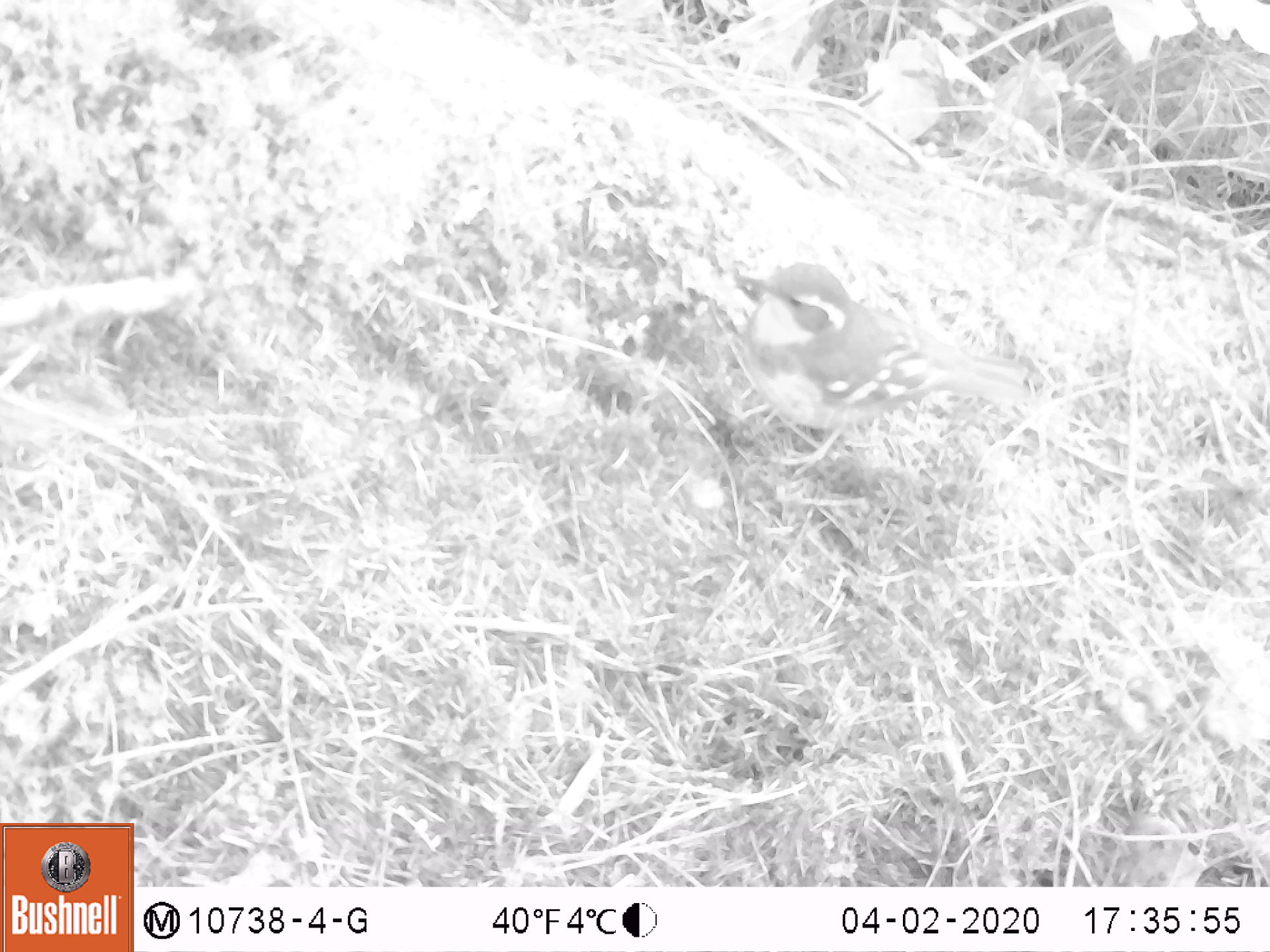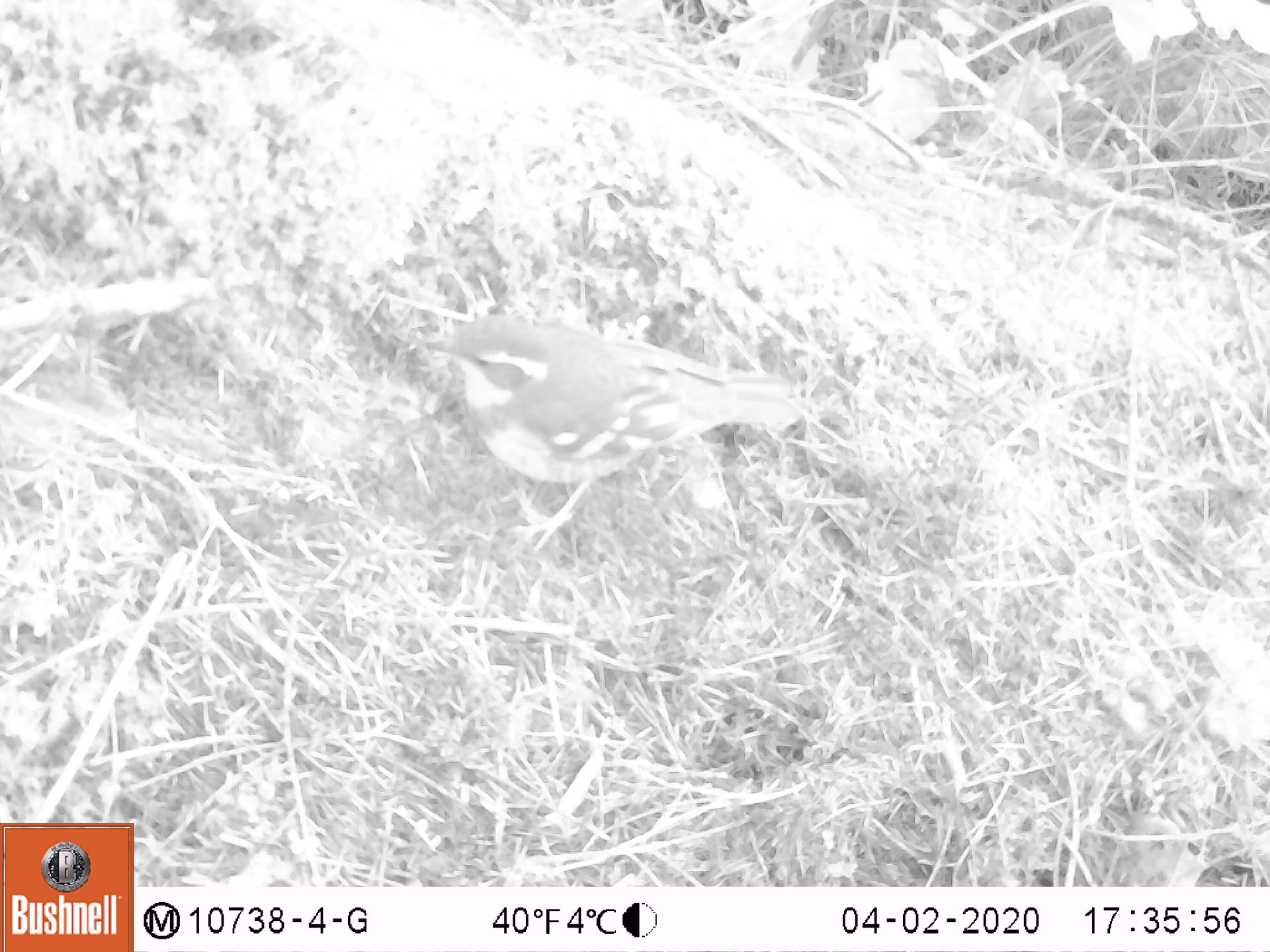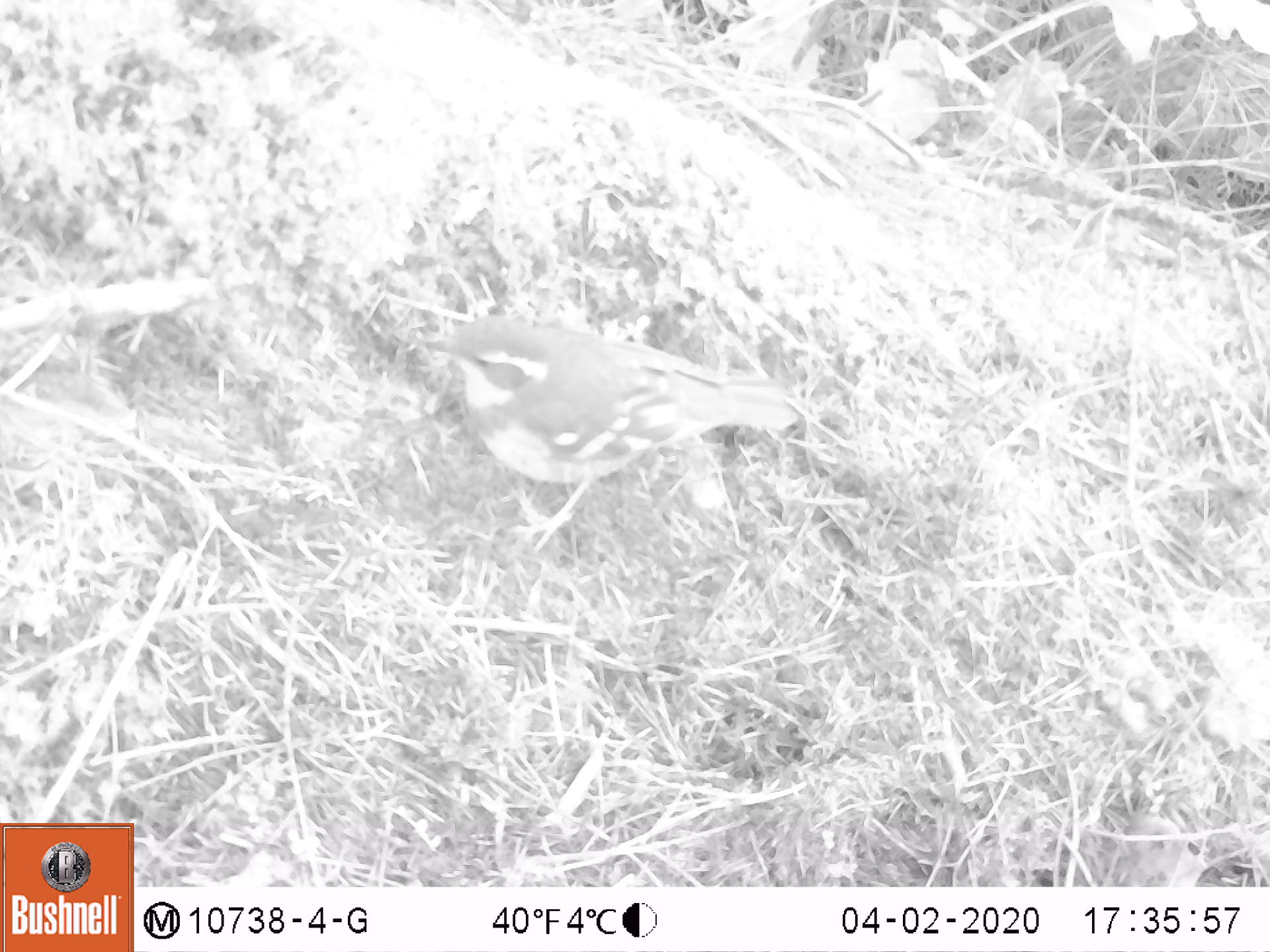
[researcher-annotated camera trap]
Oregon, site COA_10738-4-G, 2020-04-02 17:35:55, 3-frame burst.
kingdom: Animalia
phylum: Chordata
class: Aves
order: Passeriformes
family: Turdidae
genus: Ixoreus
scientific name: Ixoreus naevius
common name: varied thrush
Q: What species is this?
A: Varied thrush (Ixoreus naevius).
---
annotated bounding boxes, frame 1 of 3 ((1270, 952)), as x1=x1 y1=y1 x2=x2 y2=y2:
varied thrush: x1=738 y1=266 x2=1021 y2=459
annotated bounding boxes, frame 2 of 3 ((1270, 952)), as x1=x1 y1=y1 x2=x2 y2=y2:
varied thrush: x1=433 y1=316 x2=798 y2=530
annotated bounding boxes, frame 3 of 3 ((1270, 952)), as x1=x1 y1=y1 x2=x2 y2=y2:
varied thrush: x1=423 y1=315 x2=795 y2=515